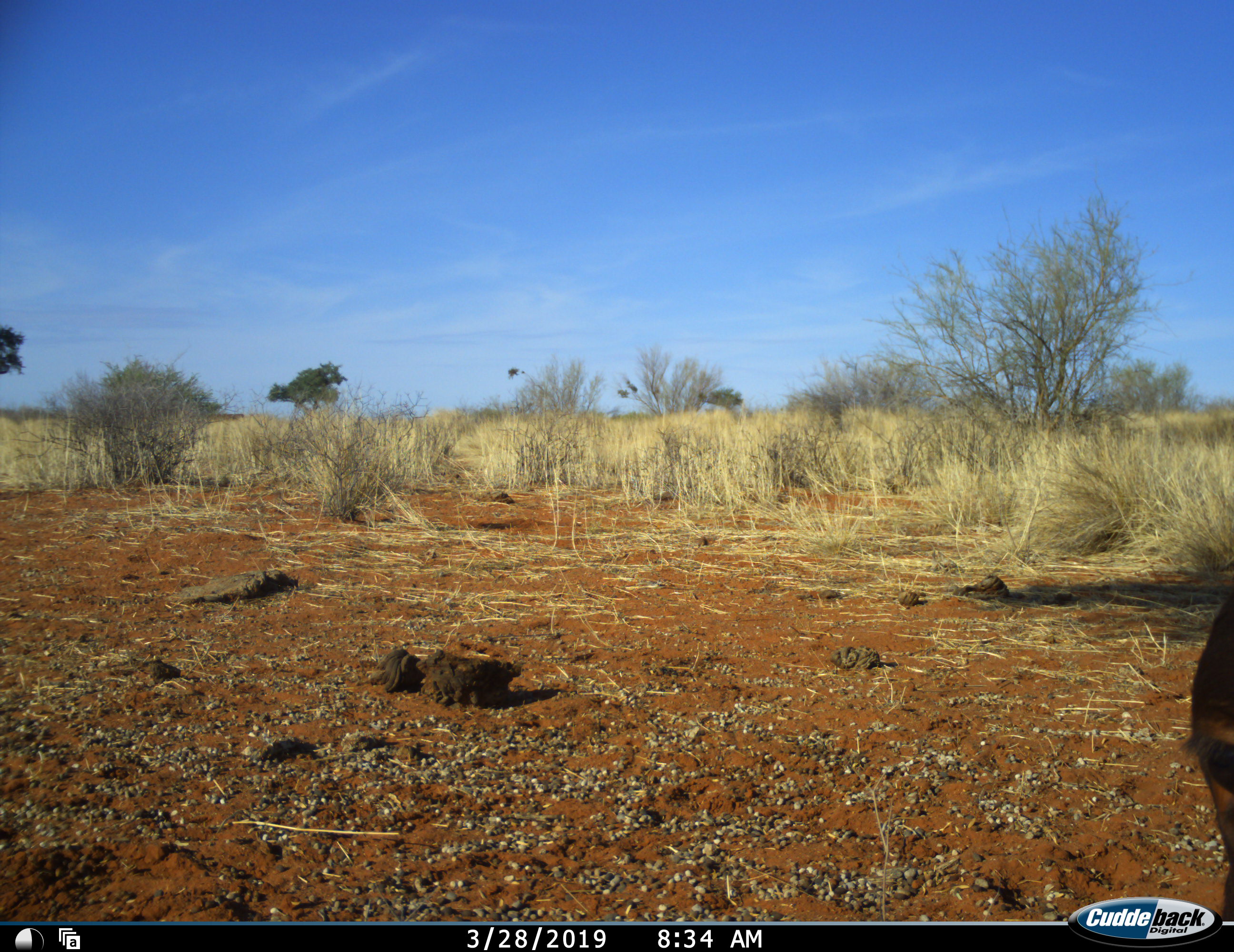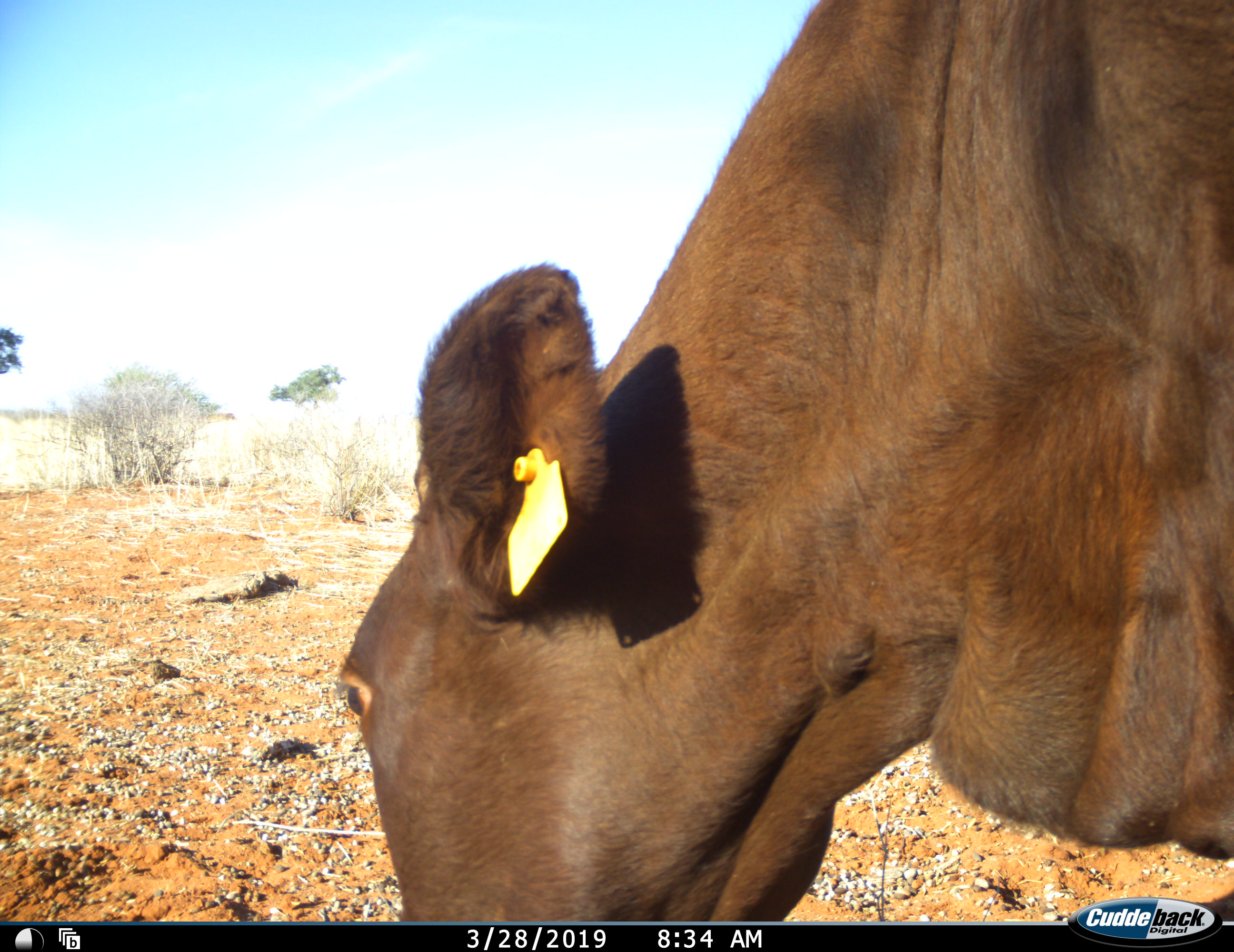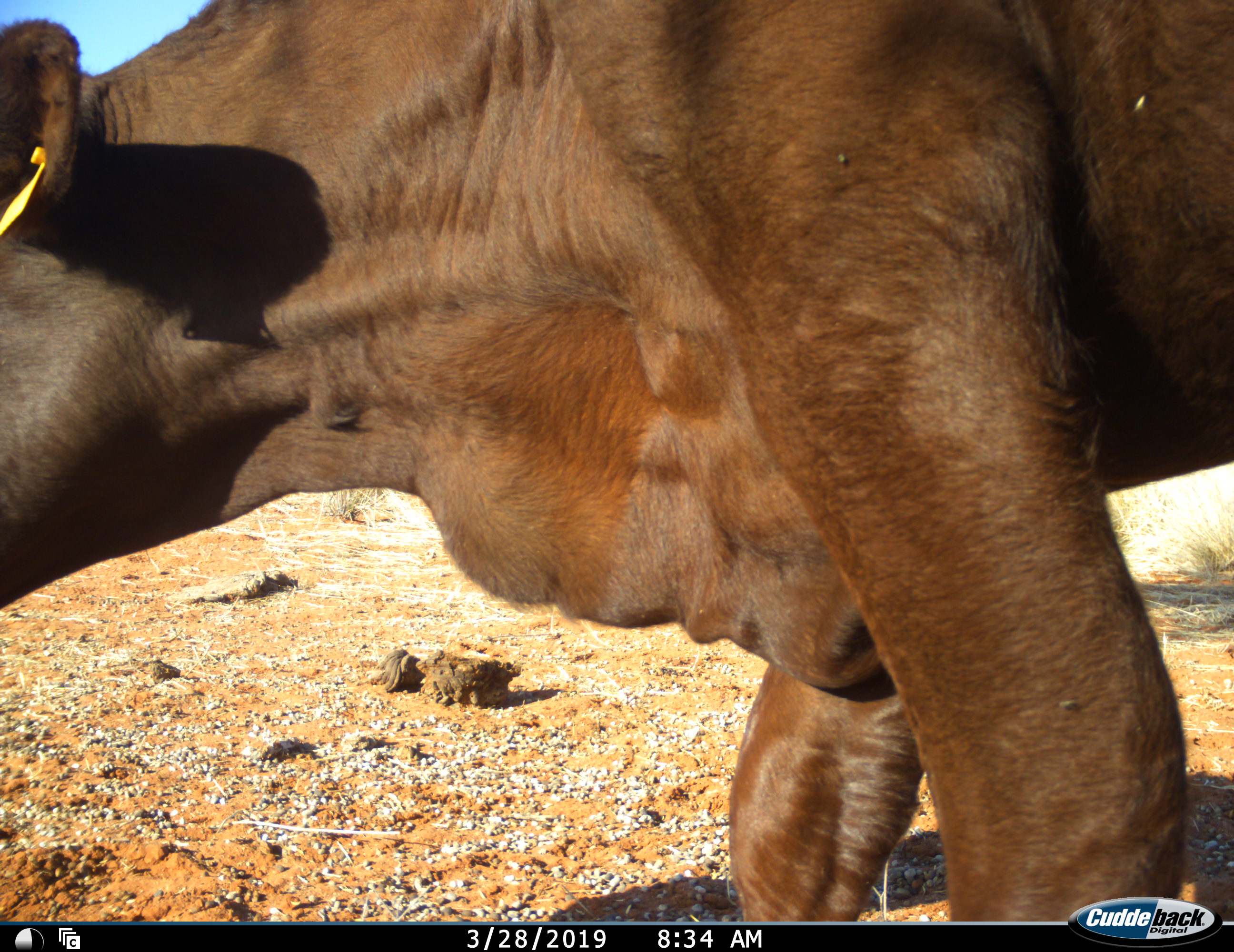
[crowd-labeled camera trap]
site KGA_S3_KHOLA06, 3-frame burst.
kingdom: Animalia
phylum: Chordata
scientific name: Vertebrata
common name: domestic animal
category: domesticanimal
Domesticanimal (domestic animal) (Vertebrata), count 1. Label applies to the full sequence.